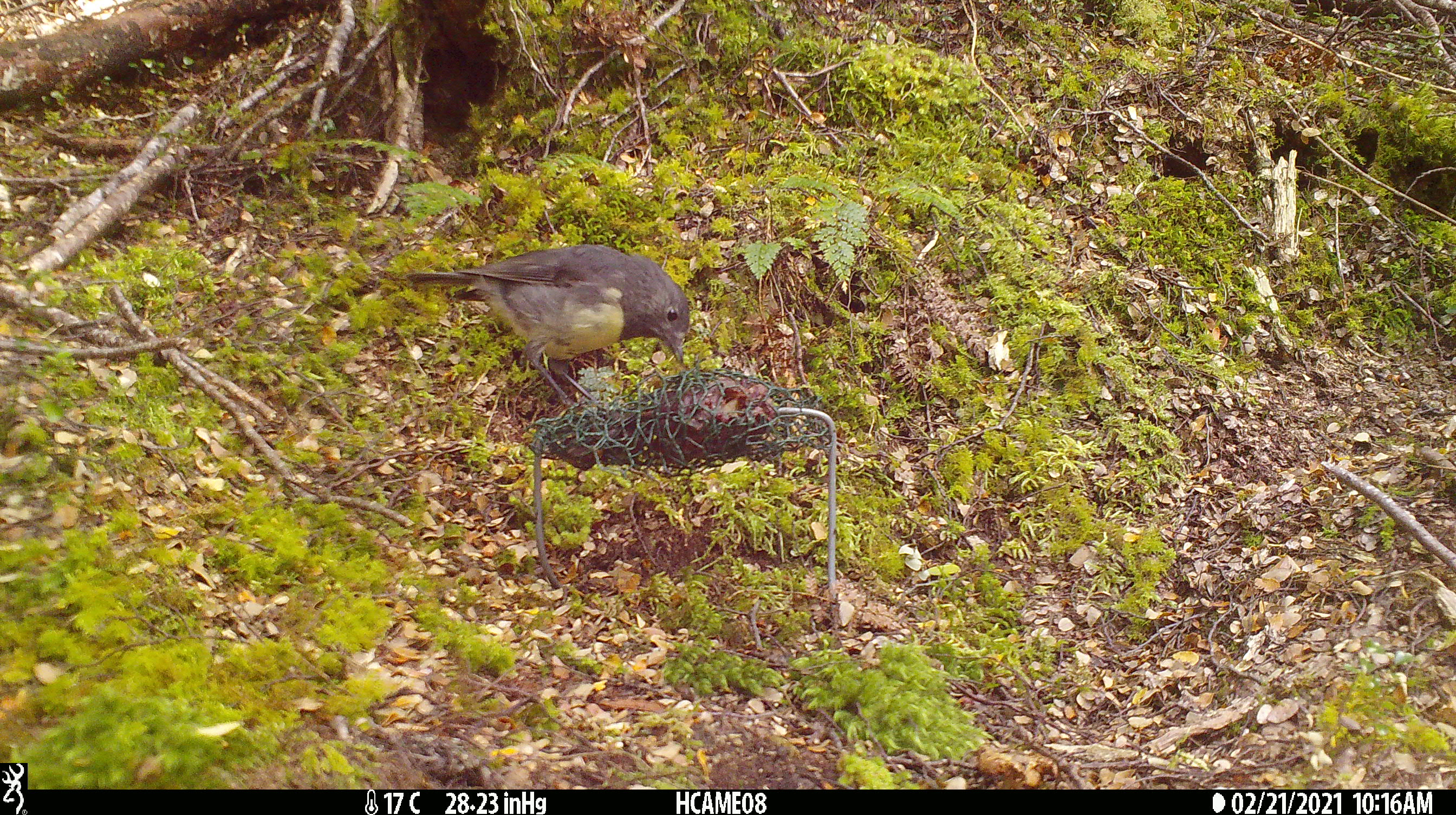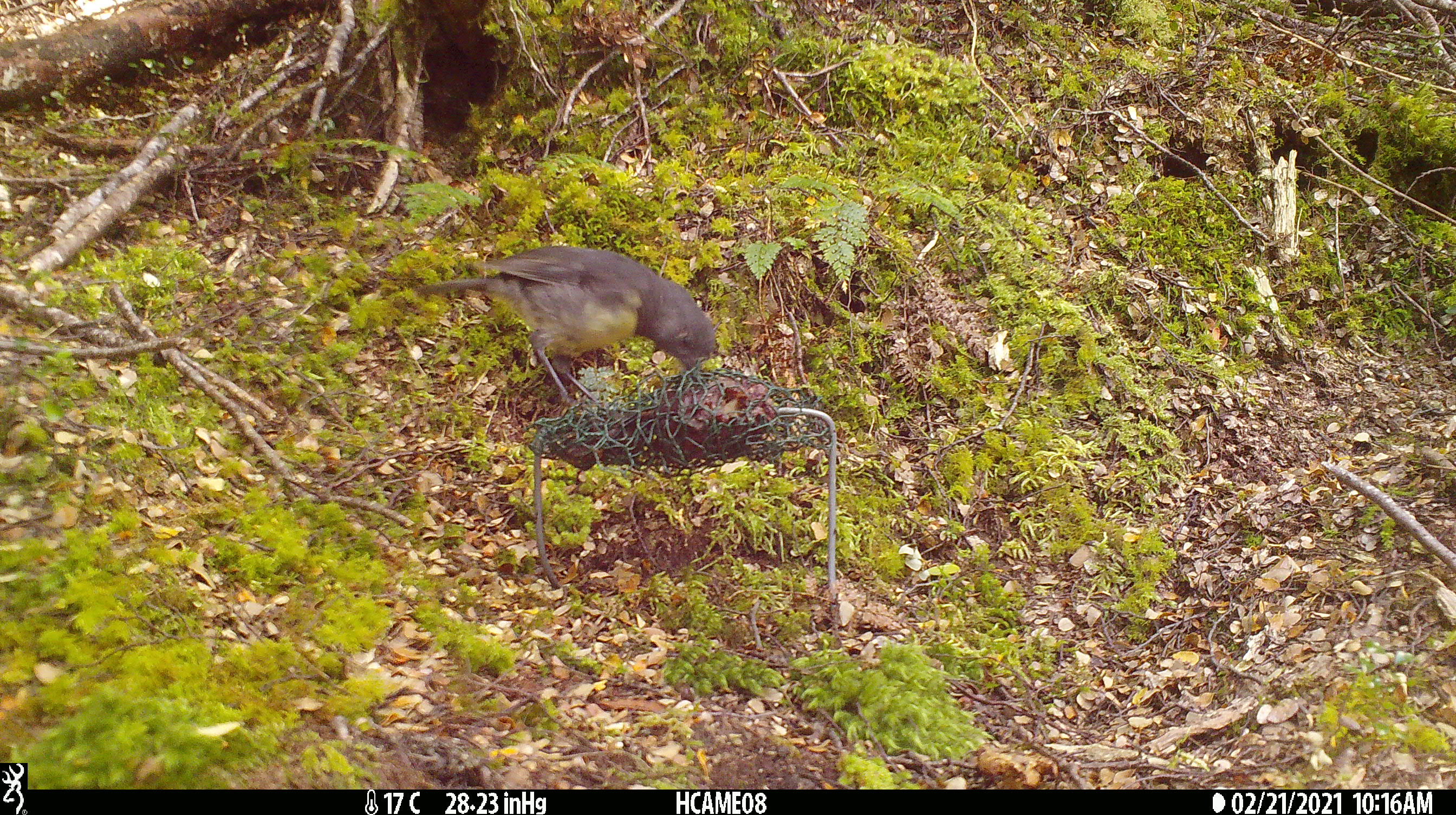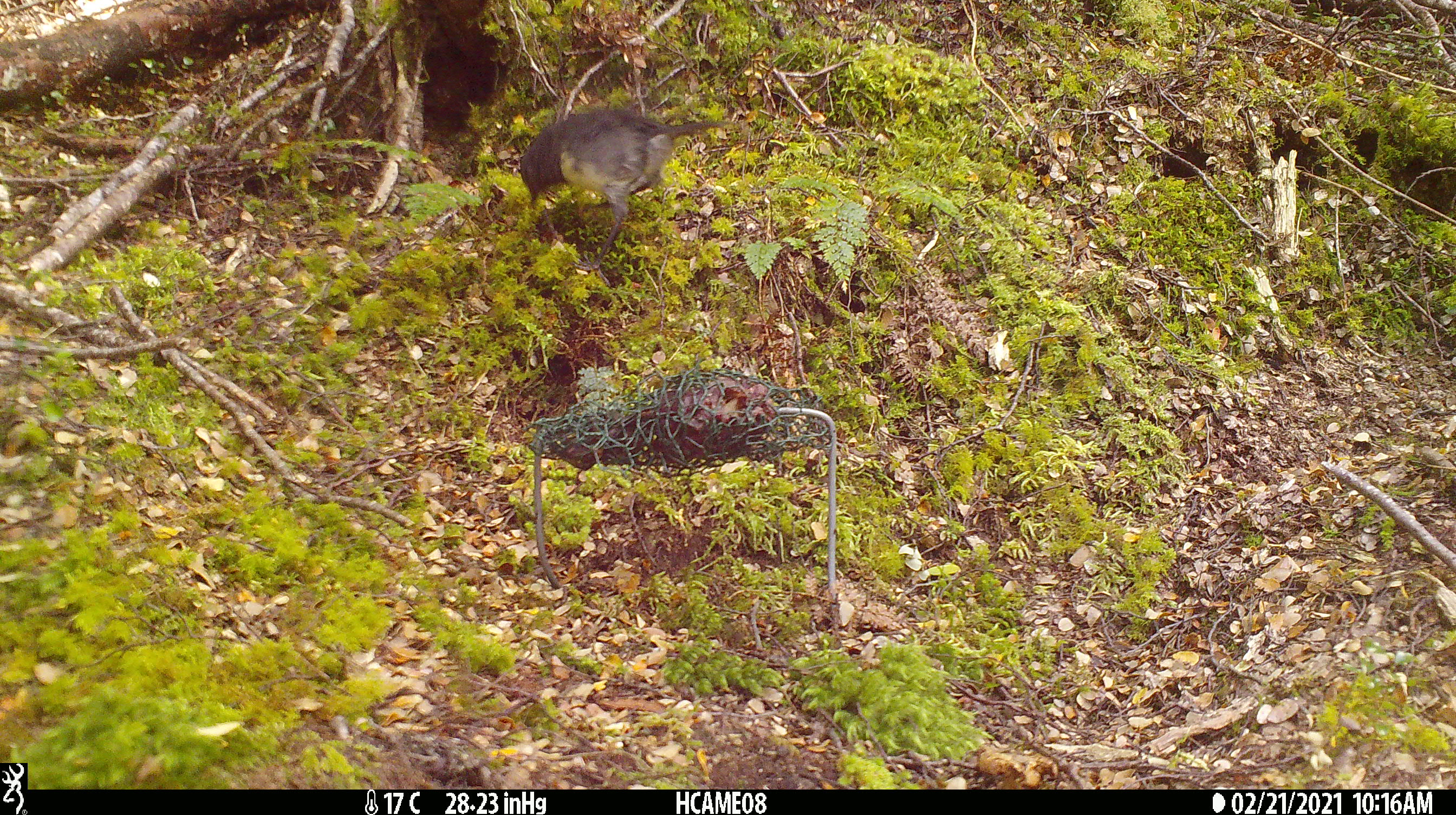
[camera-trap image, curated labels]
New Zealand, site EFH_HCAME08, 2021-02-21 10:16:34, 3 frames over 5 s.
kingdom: Animalia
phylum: Chordata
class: Aves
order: Passeriformes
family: Petroicidae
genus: Petroica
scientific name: Petroica australis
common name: new zealand robin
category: robin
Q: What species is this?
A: Robin (new zealand robin) (Petroica australis).